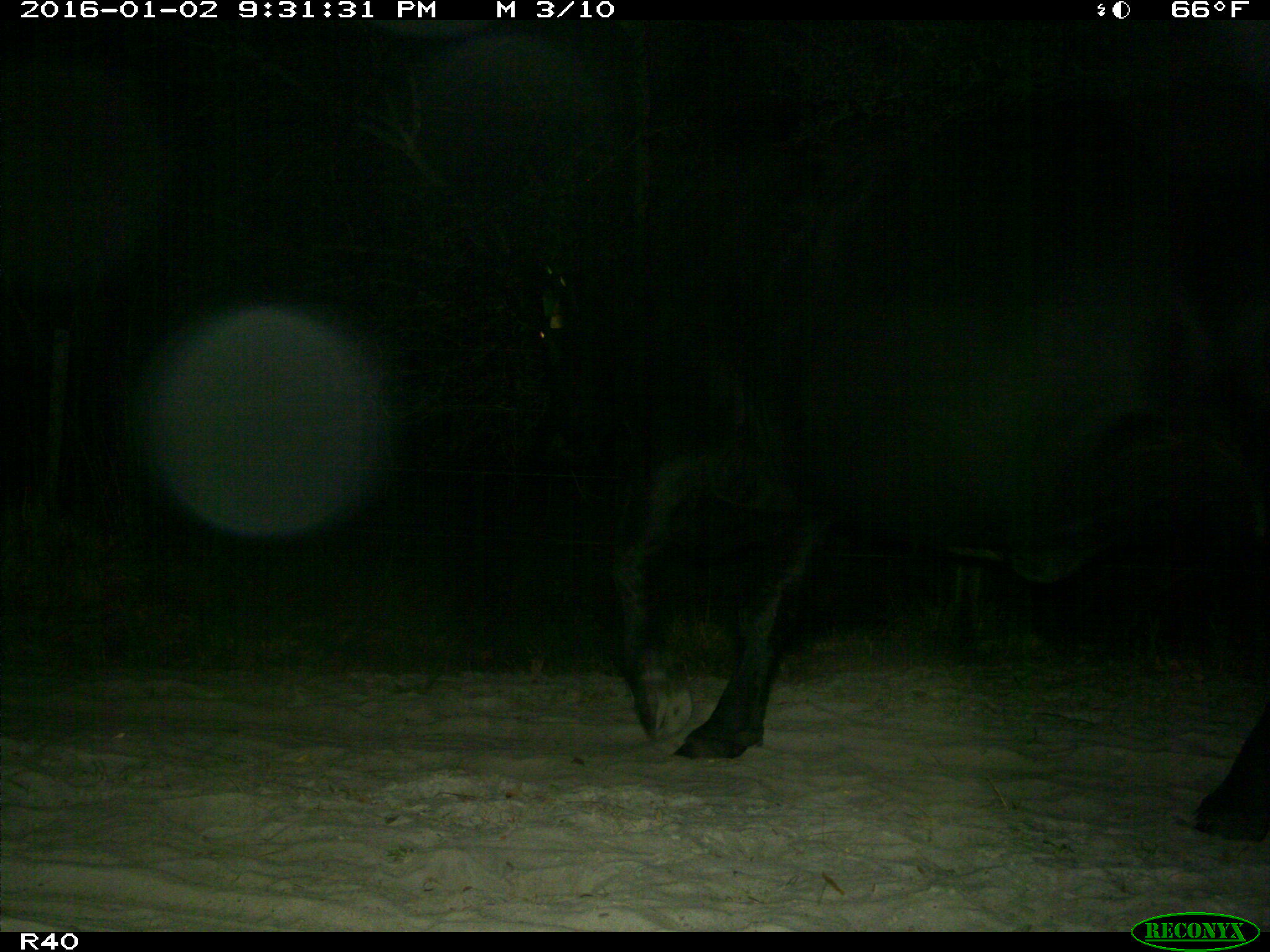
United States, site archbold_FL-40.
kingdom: Animalia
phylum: Chordata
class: Mammalia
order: Artiodactyla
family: Bovidae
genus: Bos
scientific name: Bos taurus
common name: domestic cow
Bos taurus (domestic cow).